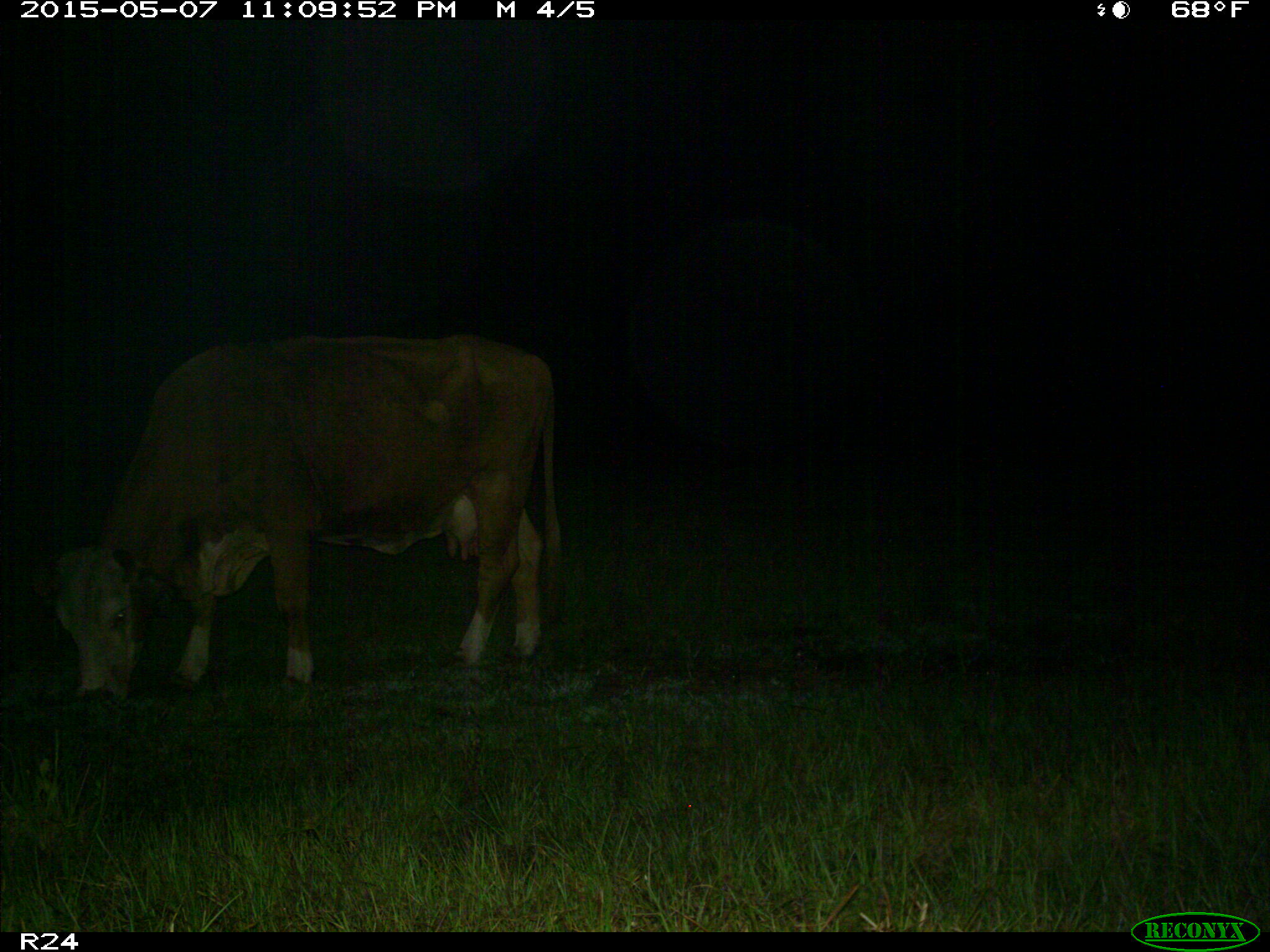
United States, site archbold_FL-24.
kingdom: Animalia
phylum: Chordata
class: Mammalia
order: Artiodactyla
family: Bovidae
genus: Bos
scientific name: Bos taurus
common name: domestic cow